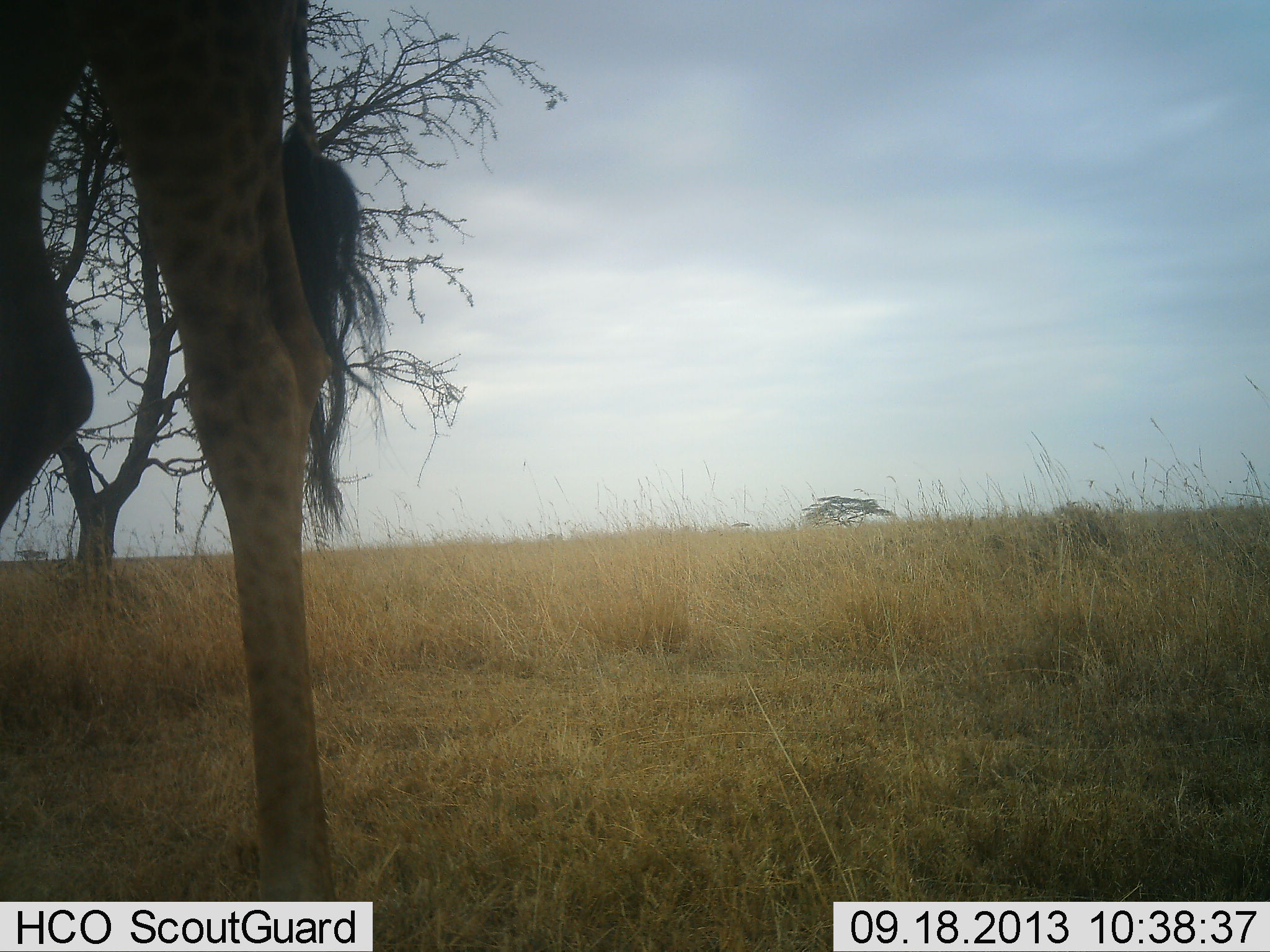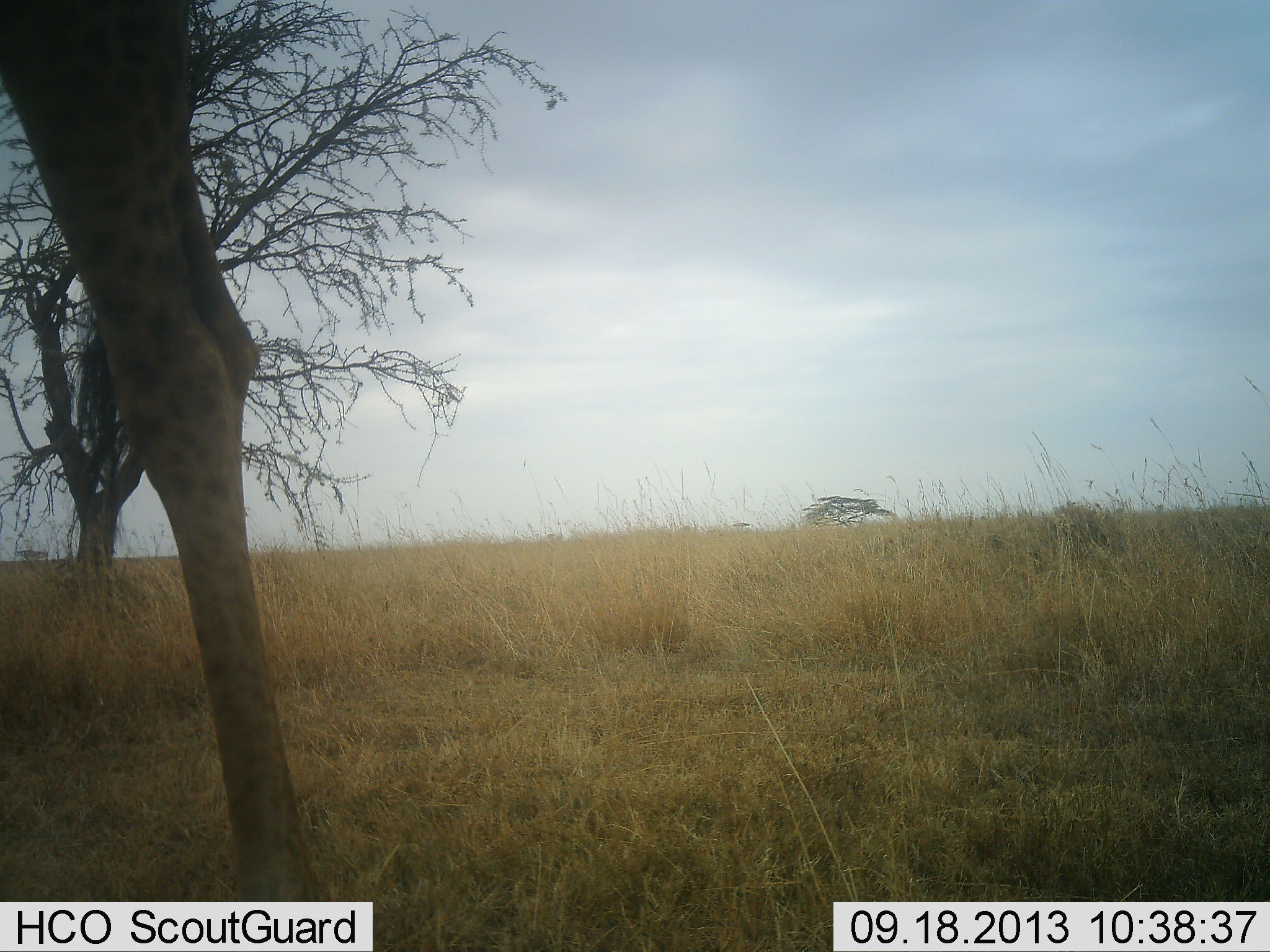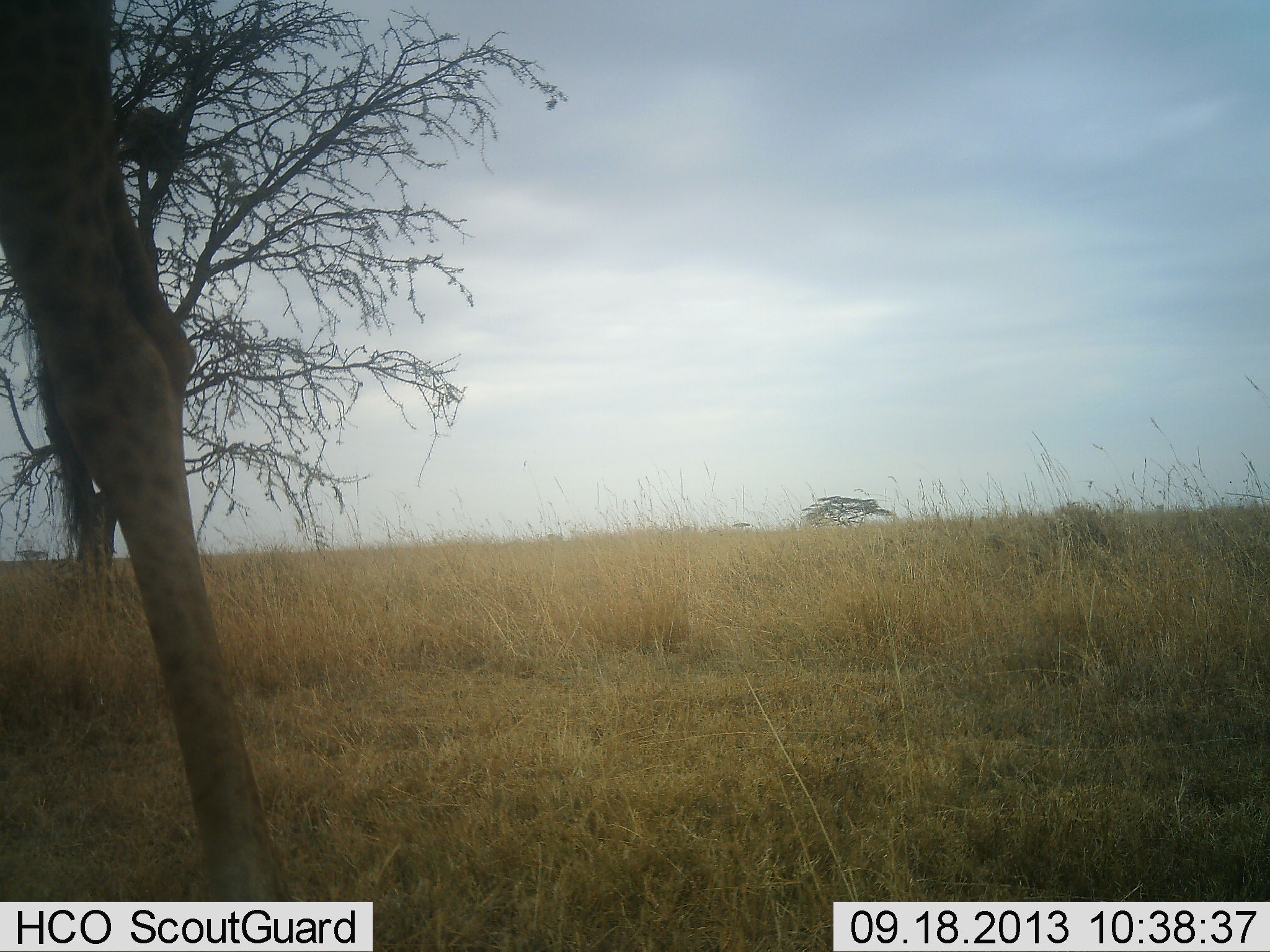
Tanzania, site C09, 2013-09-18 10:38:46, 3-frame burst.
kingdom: Animalia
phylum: Chordata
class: Mammalia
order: Artiodactyla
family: Giraffidae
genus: Giraffa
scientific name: Giraffa camelopardalis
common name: giraffe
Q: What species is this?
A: Giraffe (Giraffa camelopardalis).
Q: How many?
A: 1.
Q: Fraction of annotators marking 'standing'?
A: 33%.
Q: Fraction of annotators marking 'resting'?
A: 0%.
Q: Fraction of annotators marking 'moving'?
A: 67%.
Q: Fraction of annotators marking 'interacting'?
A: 0%.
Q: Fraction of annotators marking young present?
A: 0%.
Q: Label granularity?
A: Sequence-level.